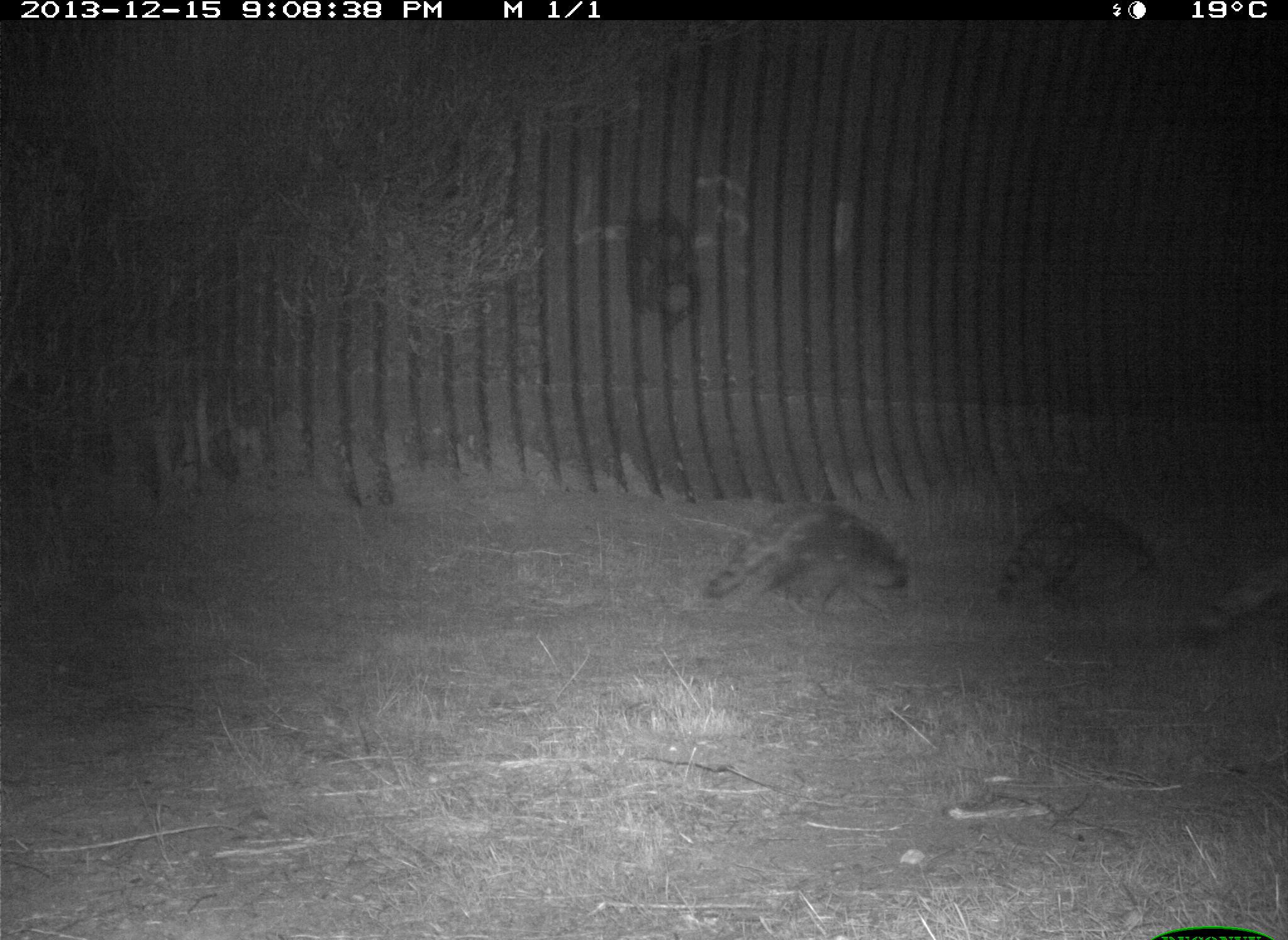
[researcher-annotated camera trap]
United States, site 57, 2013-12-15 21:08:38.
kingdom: Animalia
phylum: Chordata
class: Mammalia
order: Carnivora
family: Procyonidae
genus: Procyon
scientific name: Procyon lotor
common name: raccoon